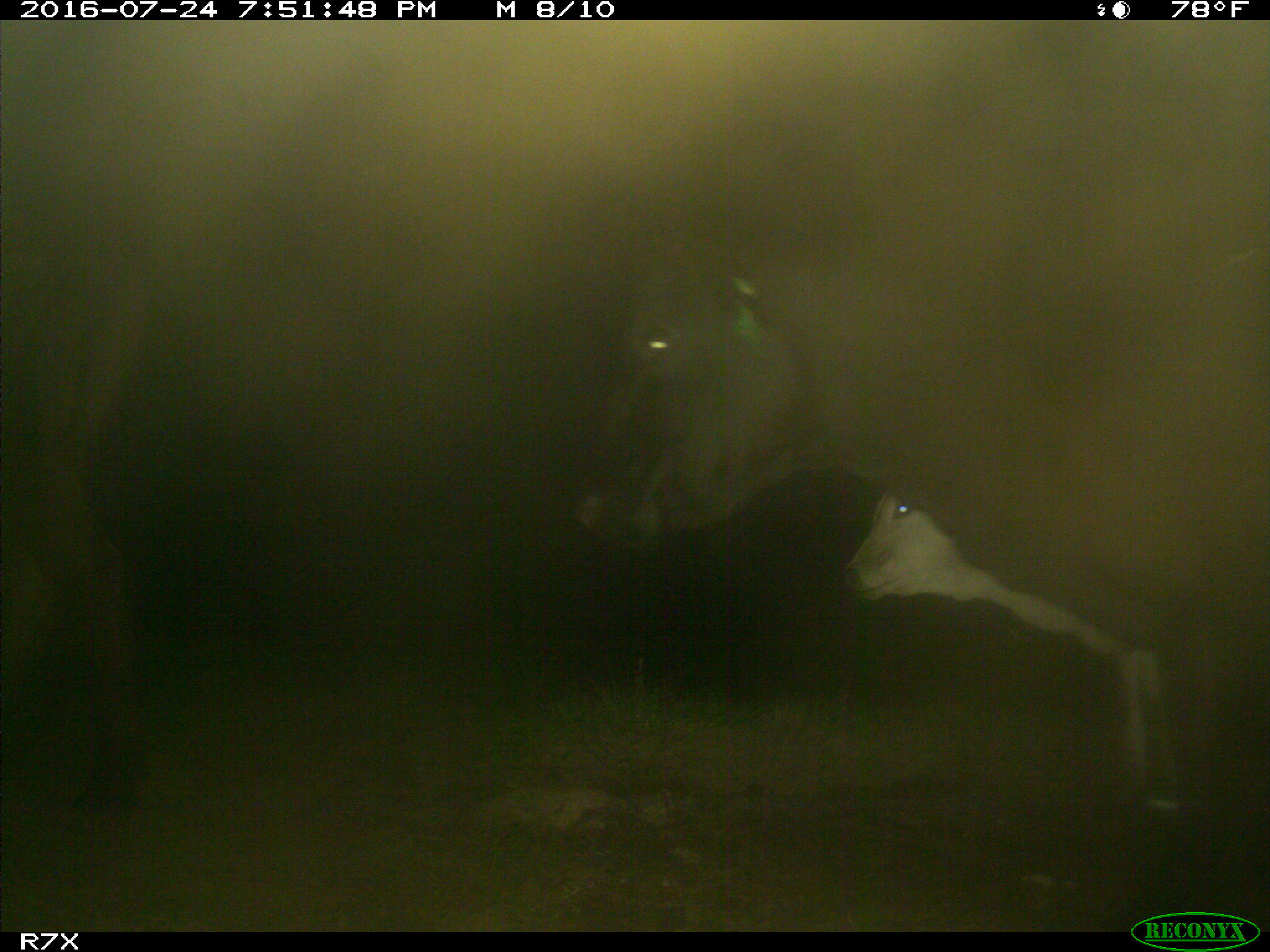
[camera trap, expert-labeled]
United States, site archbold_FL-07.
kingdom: Animalia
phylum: Chordata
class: Mammalia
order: Artiodactyla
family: Bovidae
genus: Bos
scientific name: Bos taurus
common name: domestic cow